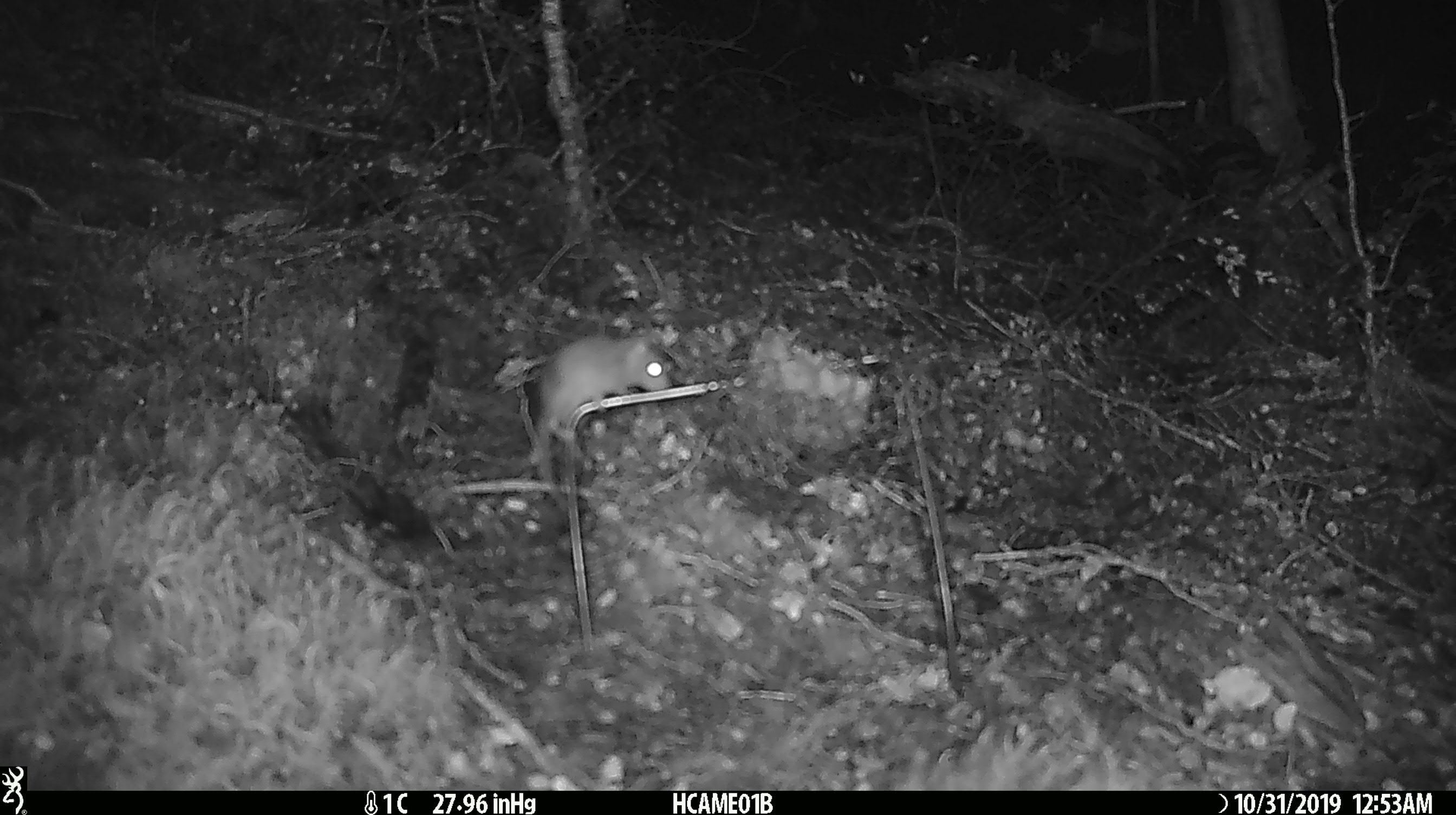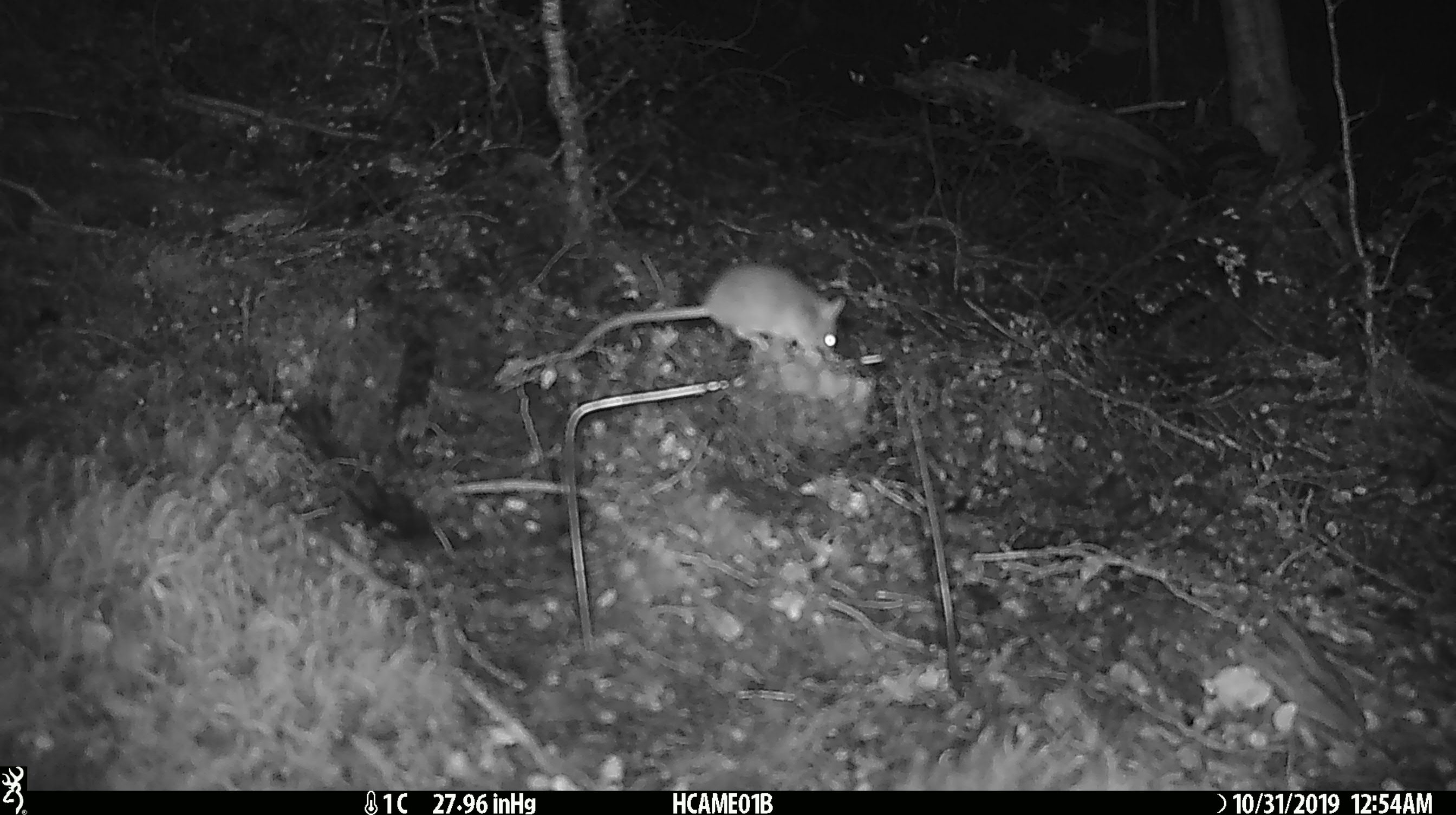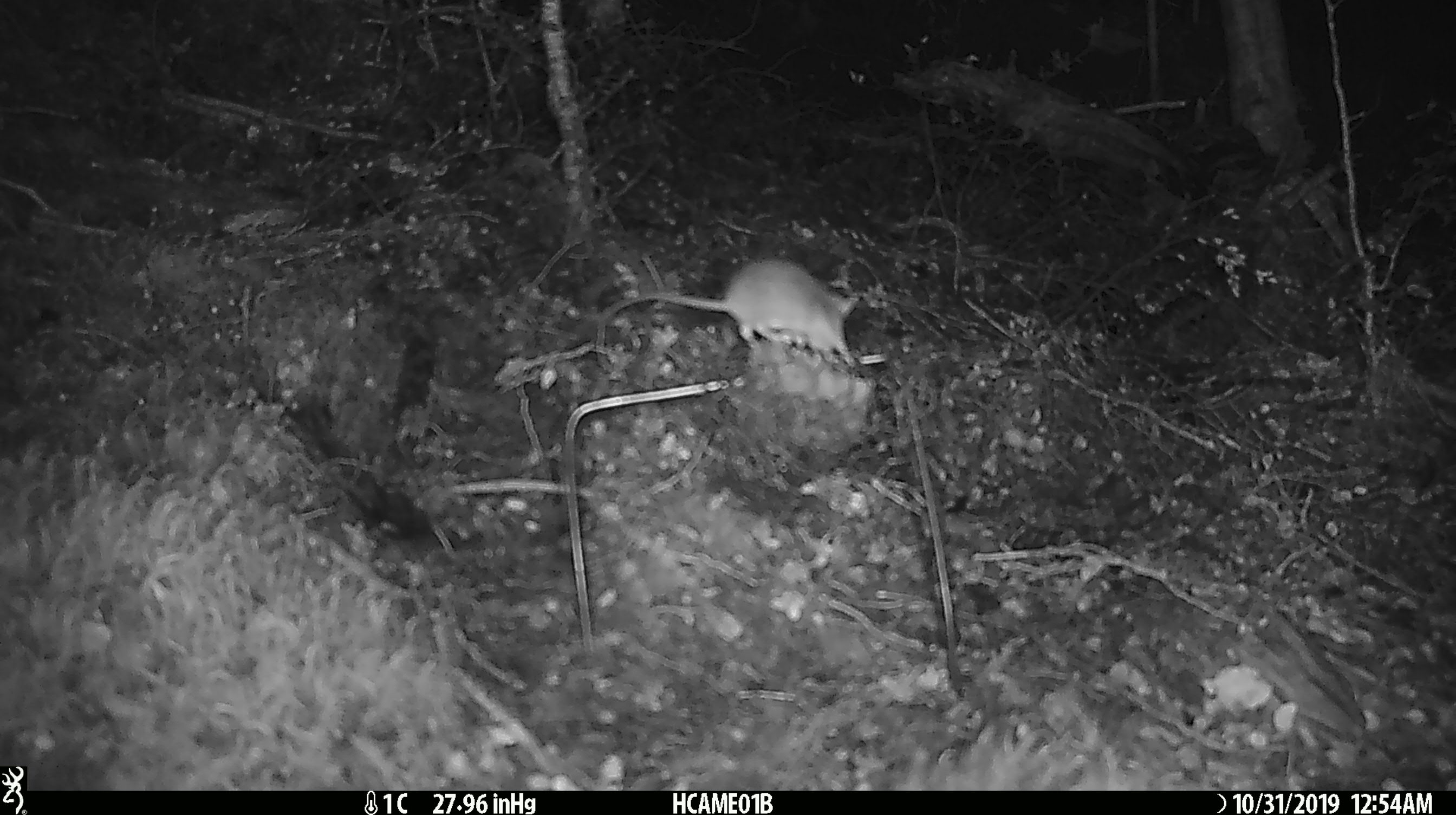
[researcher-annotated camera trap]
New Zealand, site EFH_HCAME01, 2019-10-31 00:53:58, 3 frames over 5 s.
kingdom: Animalia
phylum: Chordata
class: Mammalia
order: Rodentia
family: Muridae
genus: Mus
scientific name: Mus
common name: mouse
Mouse (Mus).